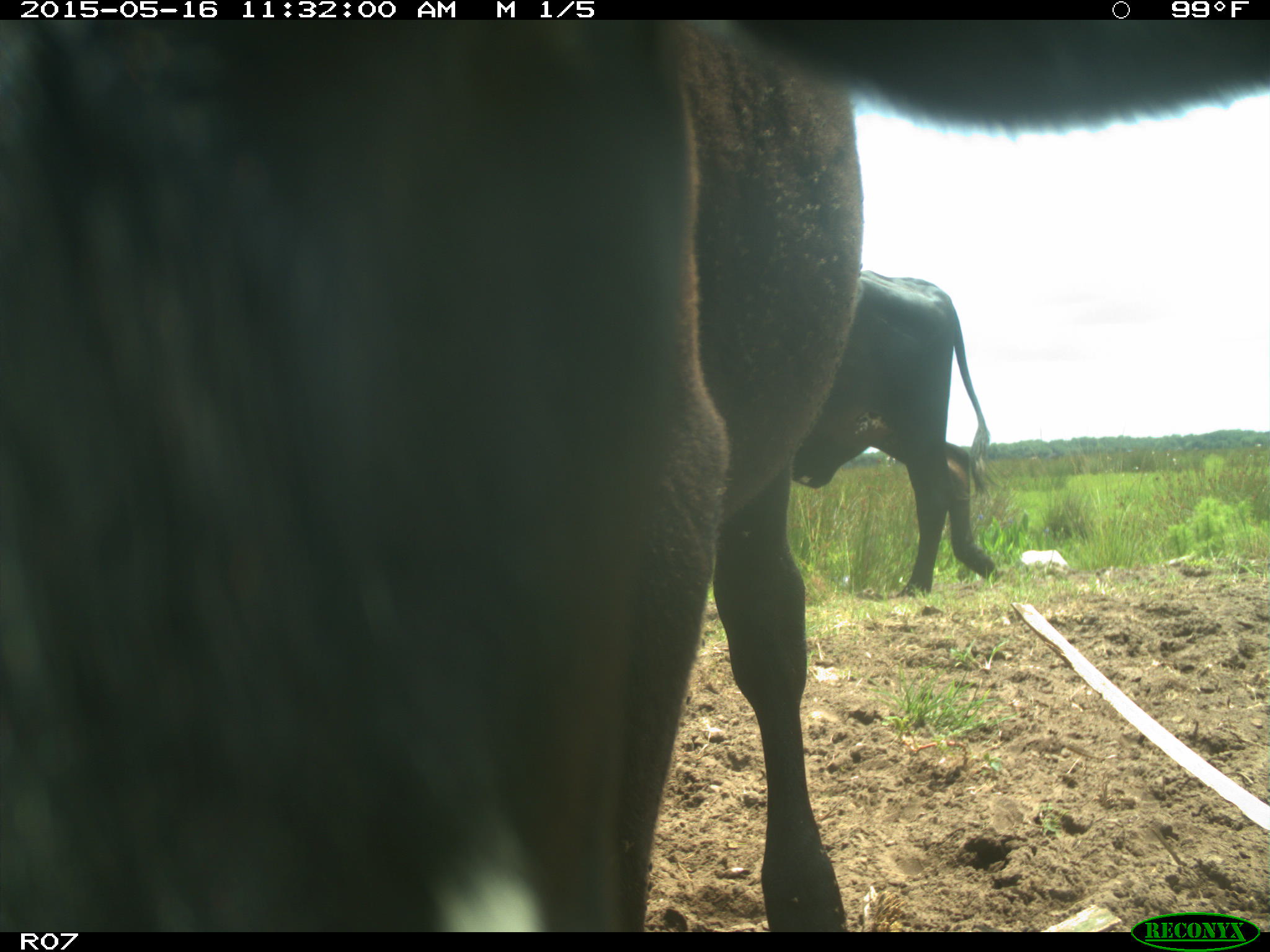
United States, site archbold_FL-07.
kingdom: Animalia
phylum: Chordata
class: Mammalia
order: Artiodactyla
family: Bovidae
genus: Bos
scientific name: Bos taurus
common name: domestic cow